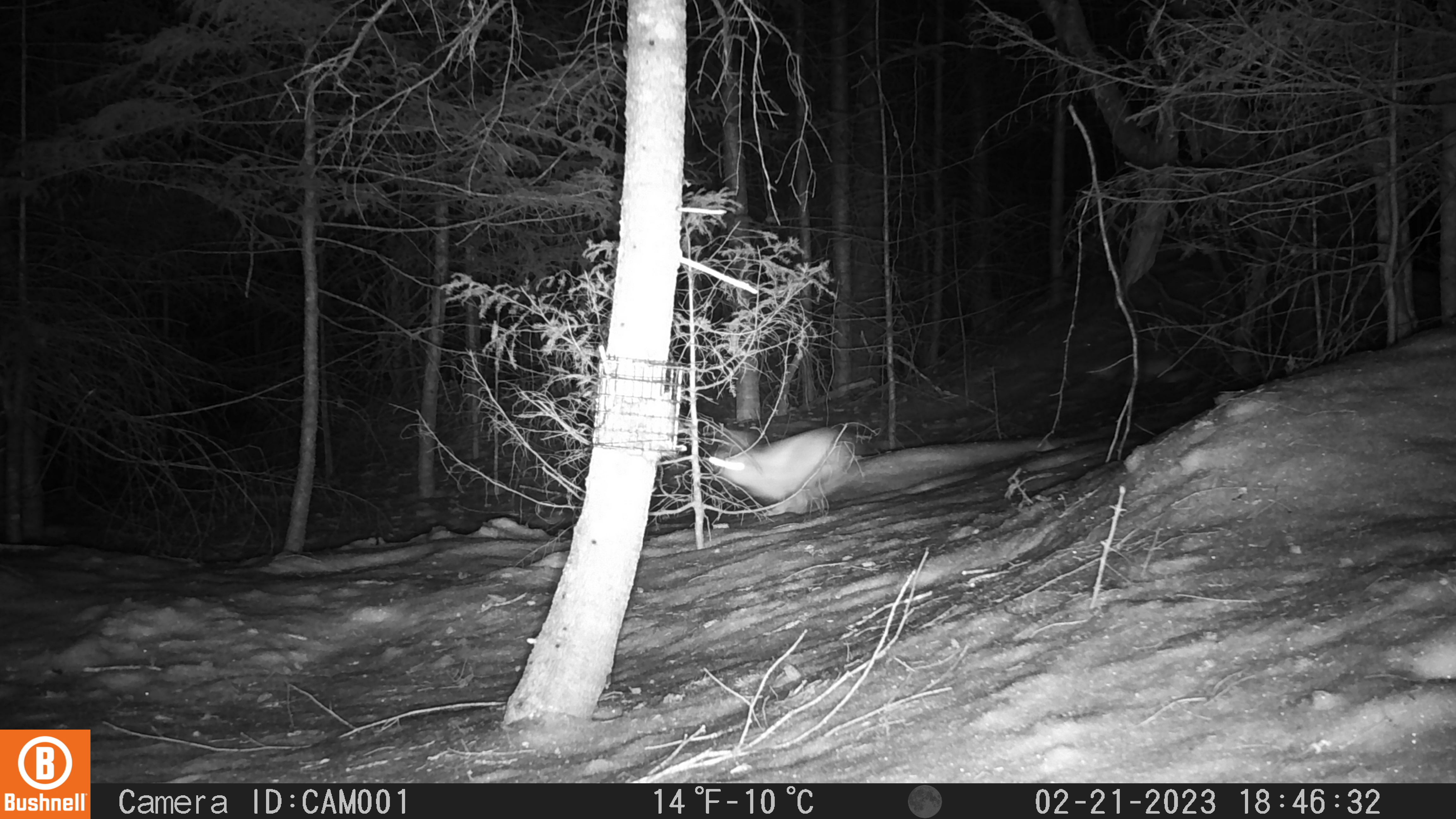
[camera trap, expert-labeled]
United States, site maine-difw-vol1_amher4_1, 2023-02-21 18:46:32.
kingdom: Animalia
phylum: Chordata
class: Mammalia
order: Lagomorpha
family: Leporidae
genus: Lepus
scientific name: Lepus americanus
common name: snowshoe hare